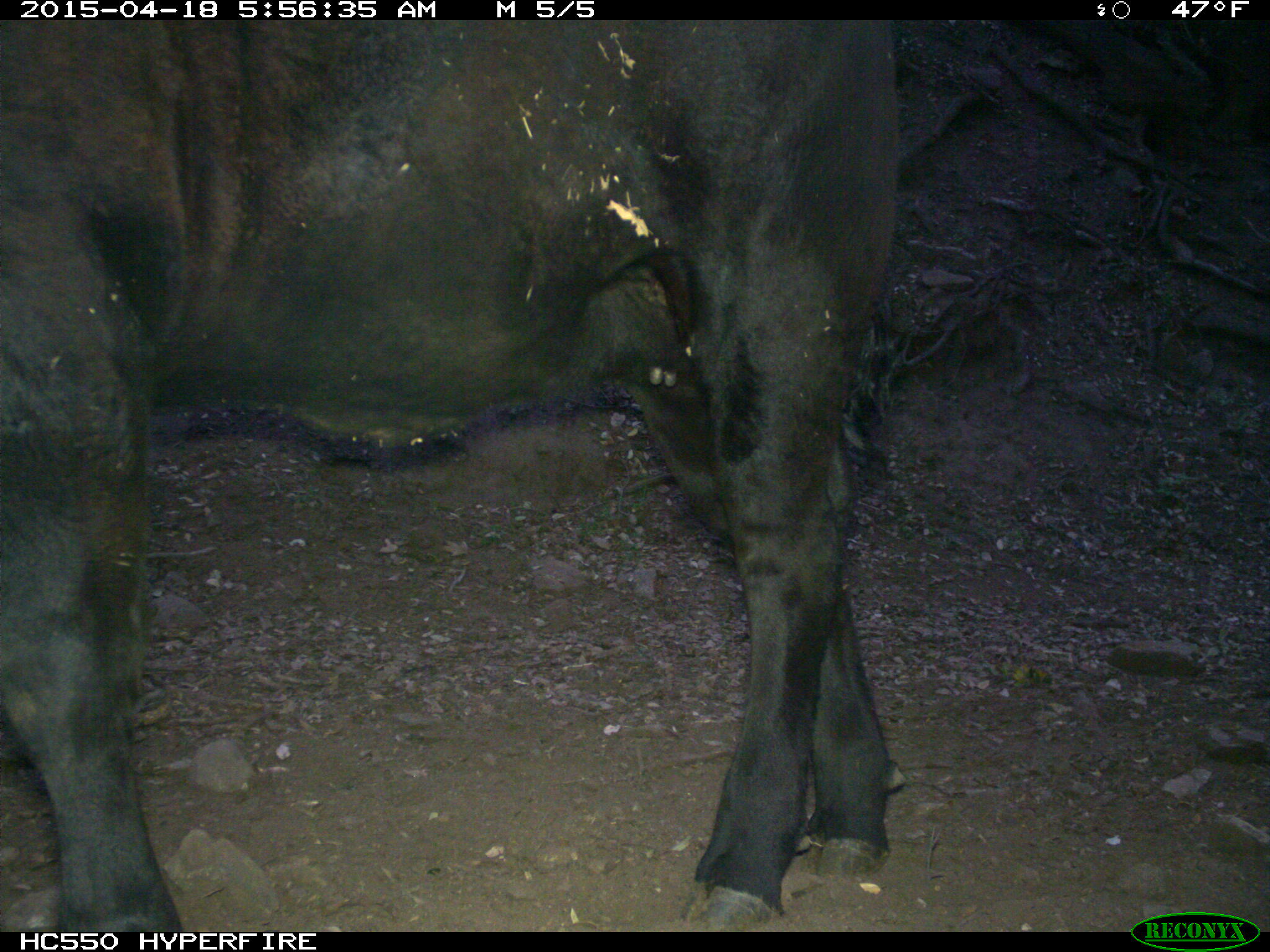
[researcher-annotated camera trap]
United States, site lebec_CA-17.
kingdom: Animalia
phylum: Chordata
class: Mammalia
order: Artiodactyla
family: Bovidae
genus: Bos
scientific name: Bos taurus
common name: domestic cow